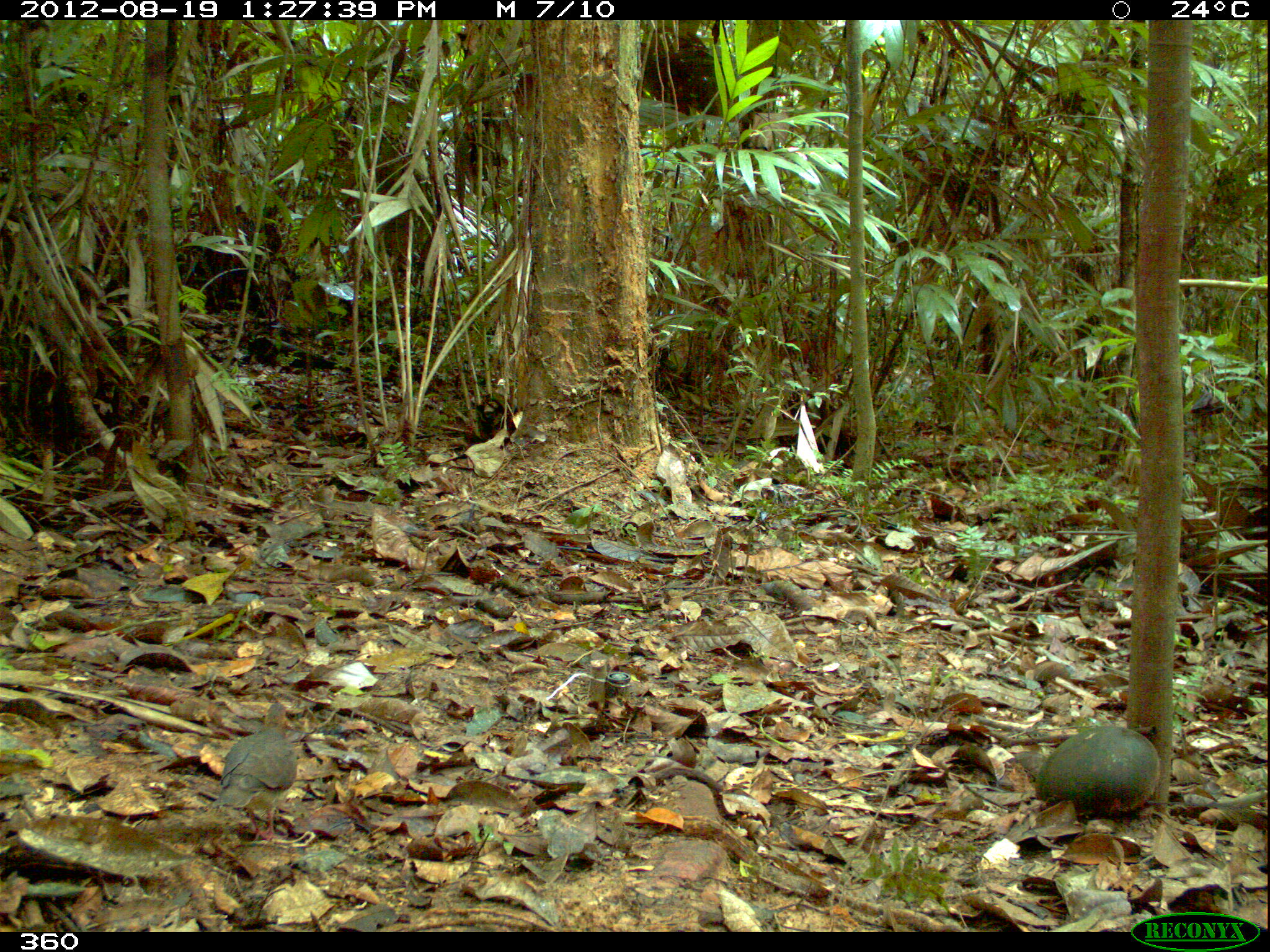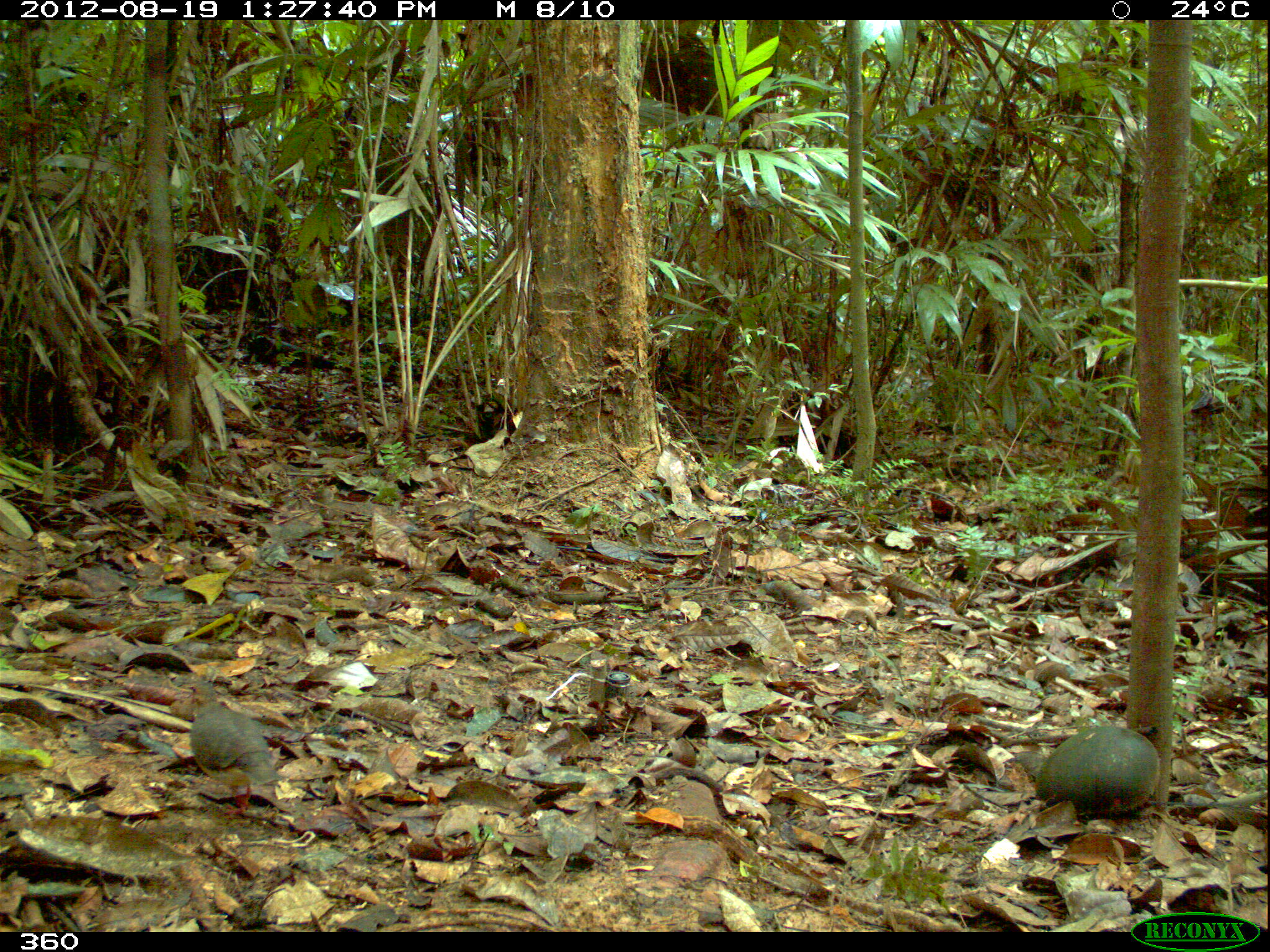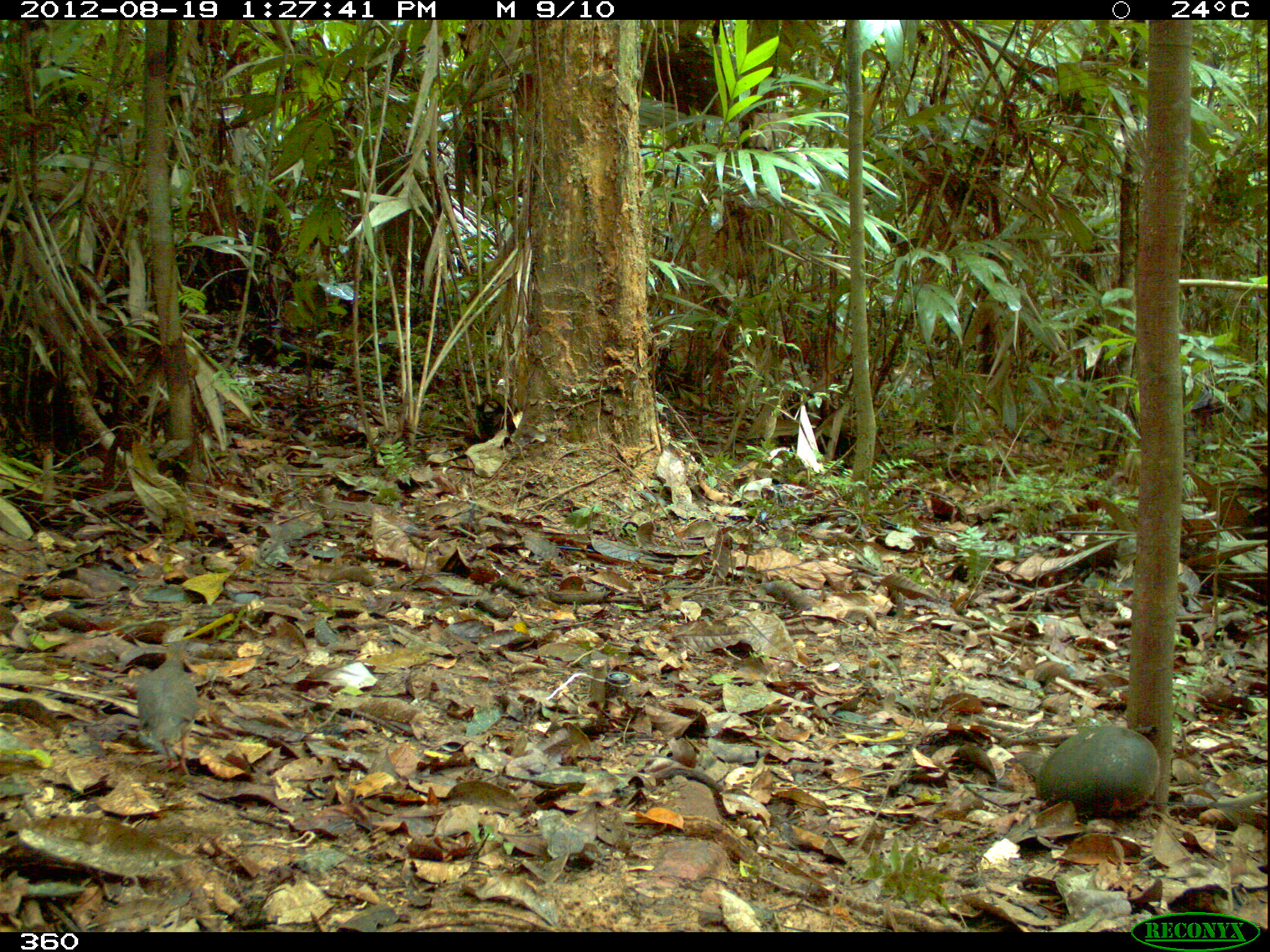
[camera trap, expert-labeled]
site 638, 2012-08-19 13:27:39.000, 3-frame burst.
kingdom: Animalia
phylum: Chordata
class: Aves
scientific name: Aves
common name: bird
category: unknown bird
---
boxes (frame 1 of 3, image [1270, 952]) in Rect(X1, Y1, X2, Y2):
unknown bird: Rect(216, 703, 298, 843)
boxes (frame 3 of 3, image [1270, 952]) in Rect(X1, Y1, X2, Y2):
unknown bird: Rect(135, 641, 199, 776)